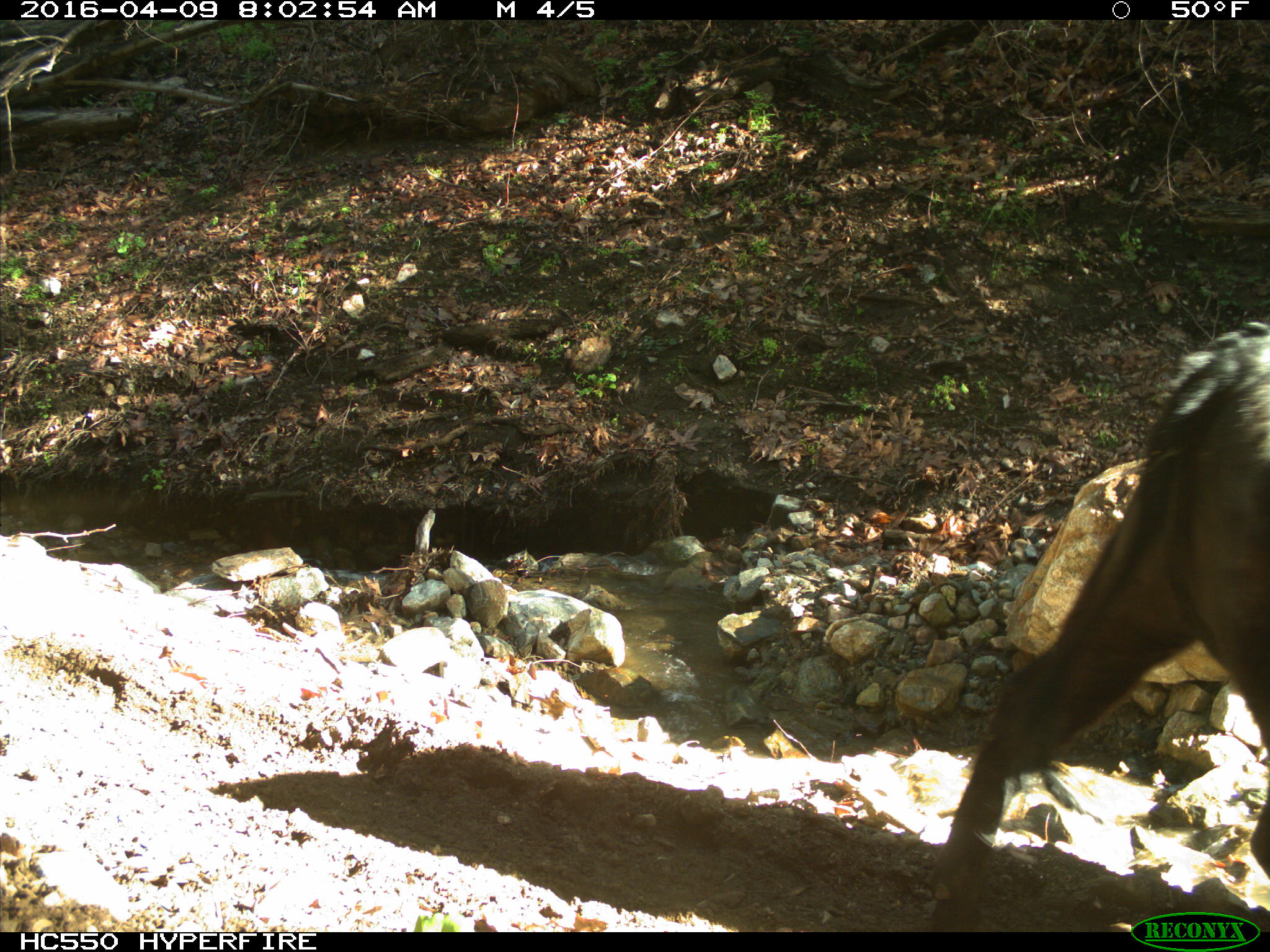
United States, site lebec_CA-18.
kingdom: Animalia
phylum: Chordata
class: Mammalia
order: Artiodactyla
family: Bovidae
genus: Bos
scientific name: Bos taurus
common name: domestic cow